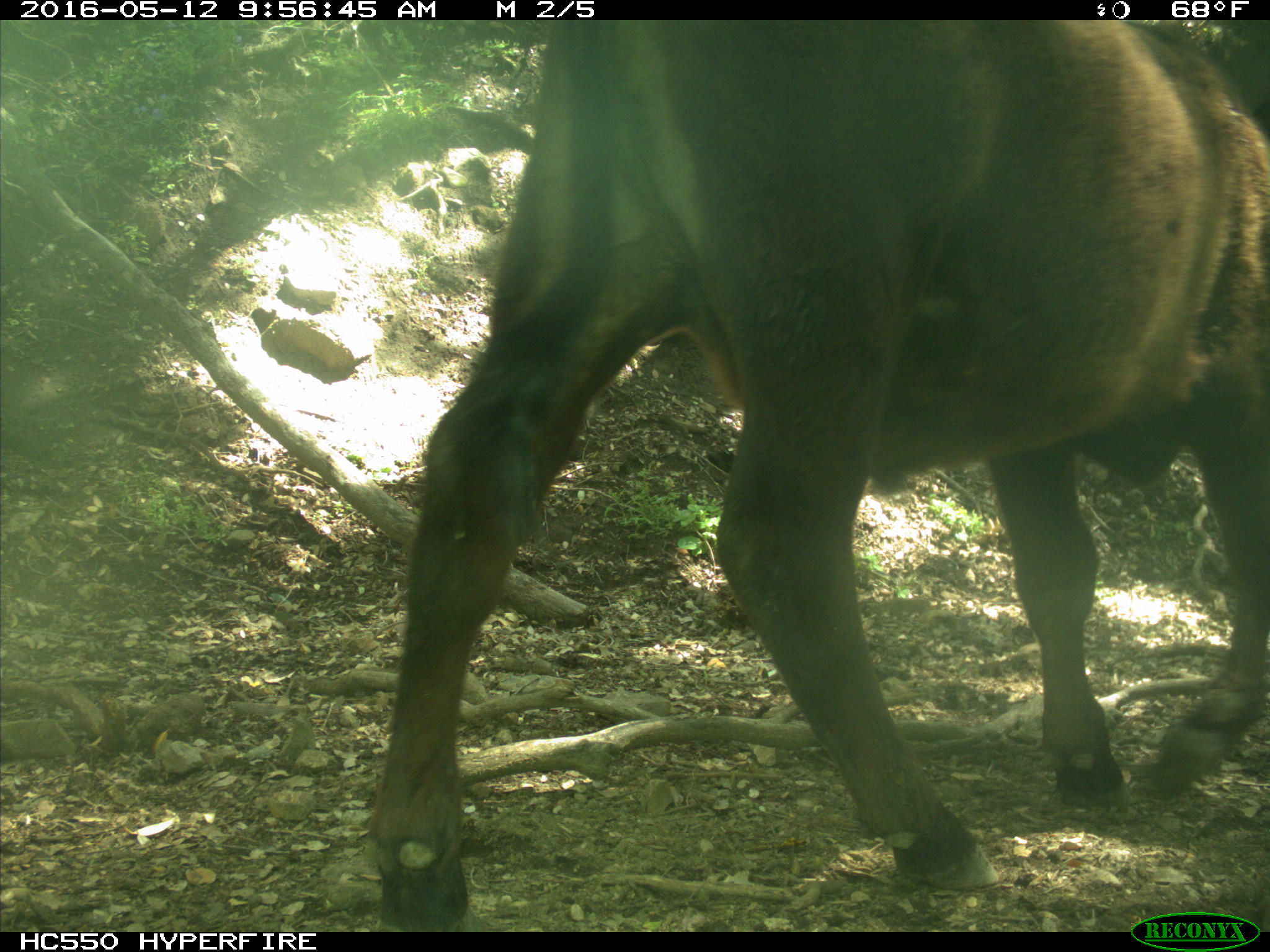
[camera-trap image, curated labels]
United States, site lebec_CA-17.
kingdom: Animalia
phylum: Chordata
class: Mammalia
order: Artiodactyla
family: Bovidae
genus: Bos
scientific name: Bos taurus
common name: domestic cow